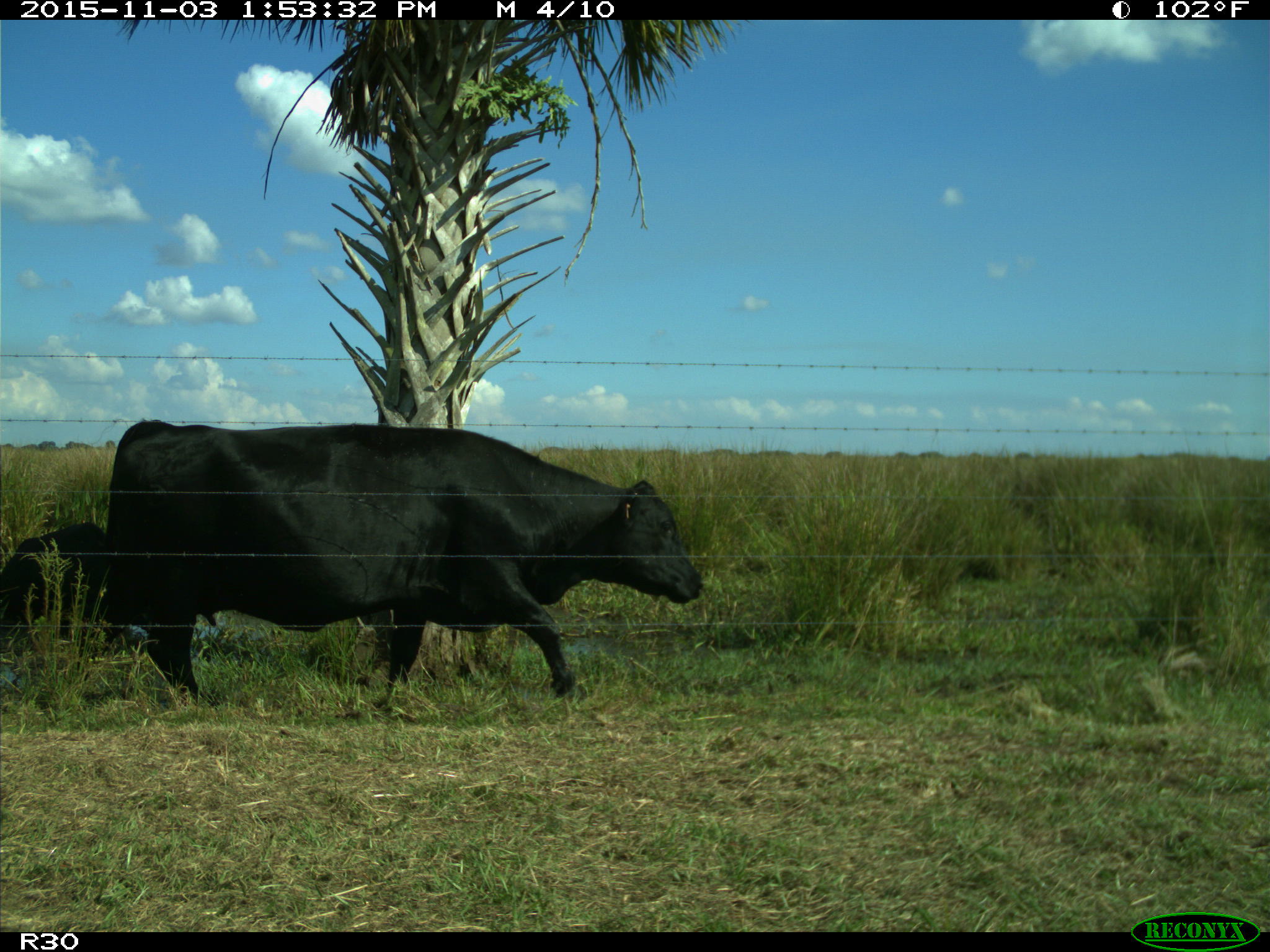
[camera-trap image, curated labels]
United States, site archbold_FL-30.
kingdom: Animalia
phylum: Chordata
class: Mammalia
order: Artiodactyla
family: Bovidae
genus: Bos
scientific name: Bos taurus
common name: domestic cow